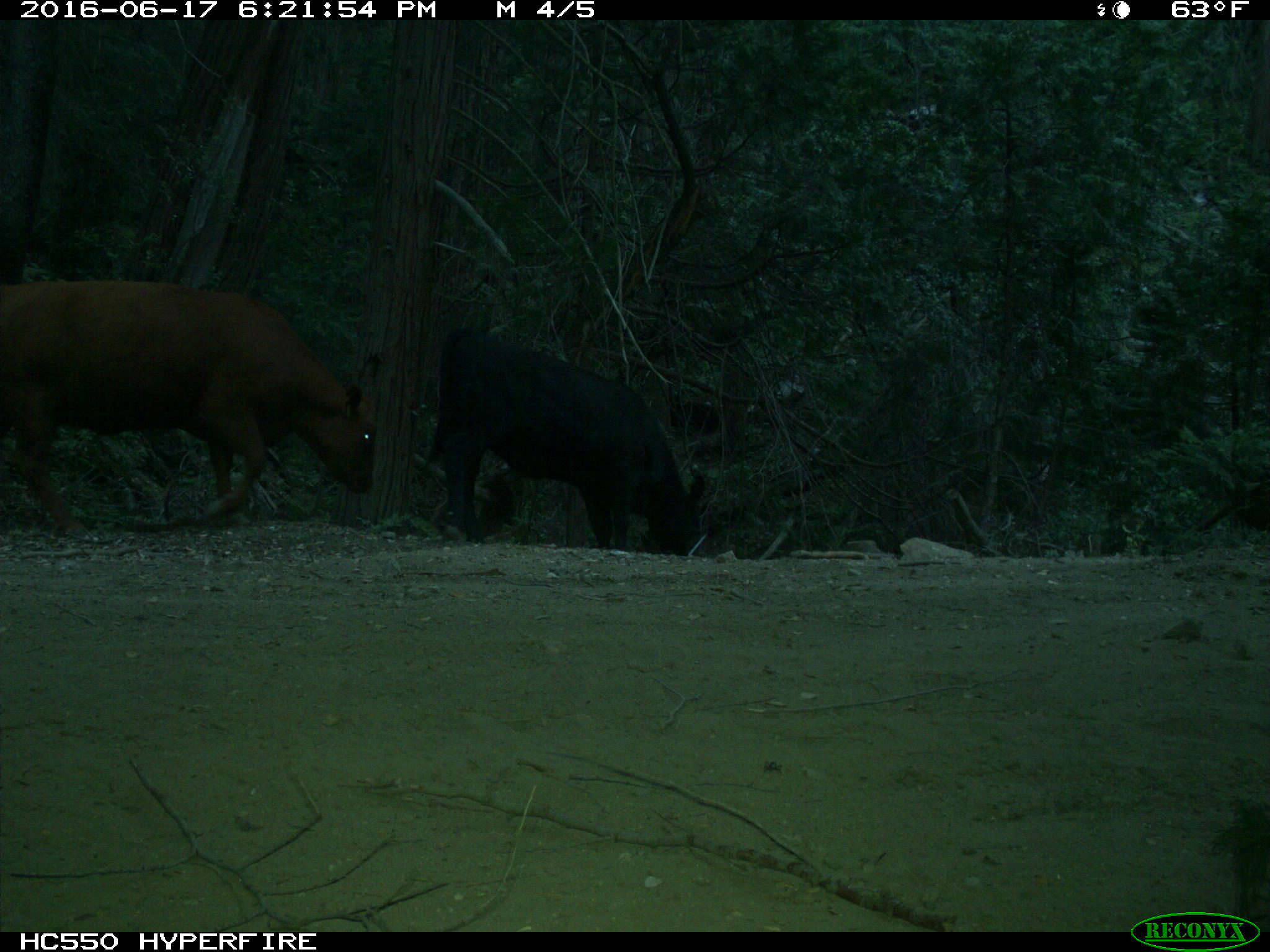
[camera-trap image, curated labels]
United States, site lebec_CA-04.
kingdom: Animalia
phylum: Chordata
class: Mammalia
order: Artiodactyla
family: Bovidae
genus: Bos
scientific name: Bos taurus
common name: domestic cow